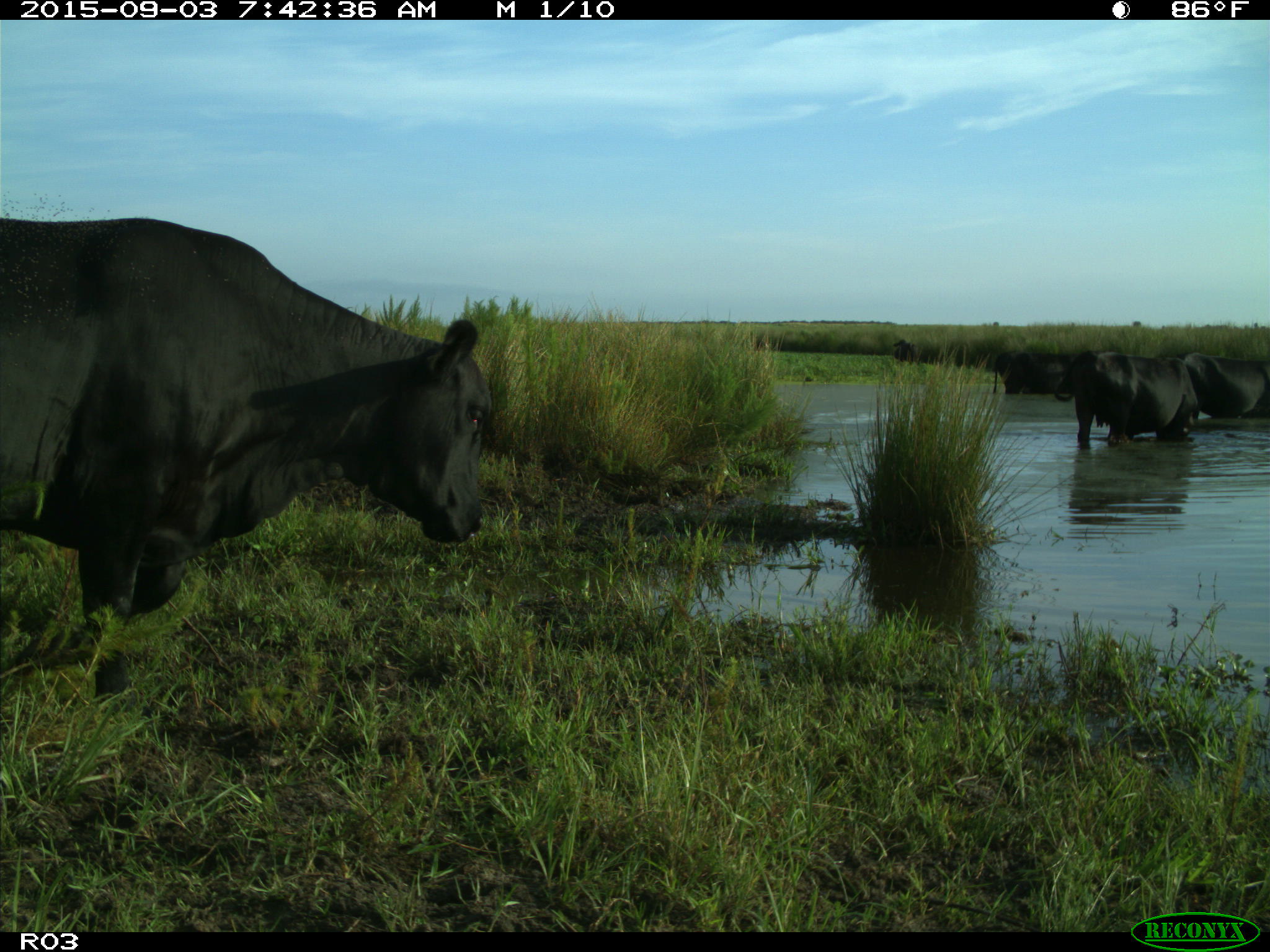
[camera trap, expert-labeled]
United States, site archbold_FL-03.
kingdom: Animalia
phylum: Chordata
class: Mammalia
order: Artiodactyla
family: Bovidae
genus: Bos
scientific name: Bos taurus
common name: domestic cow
Bos taurus (domestic cow).